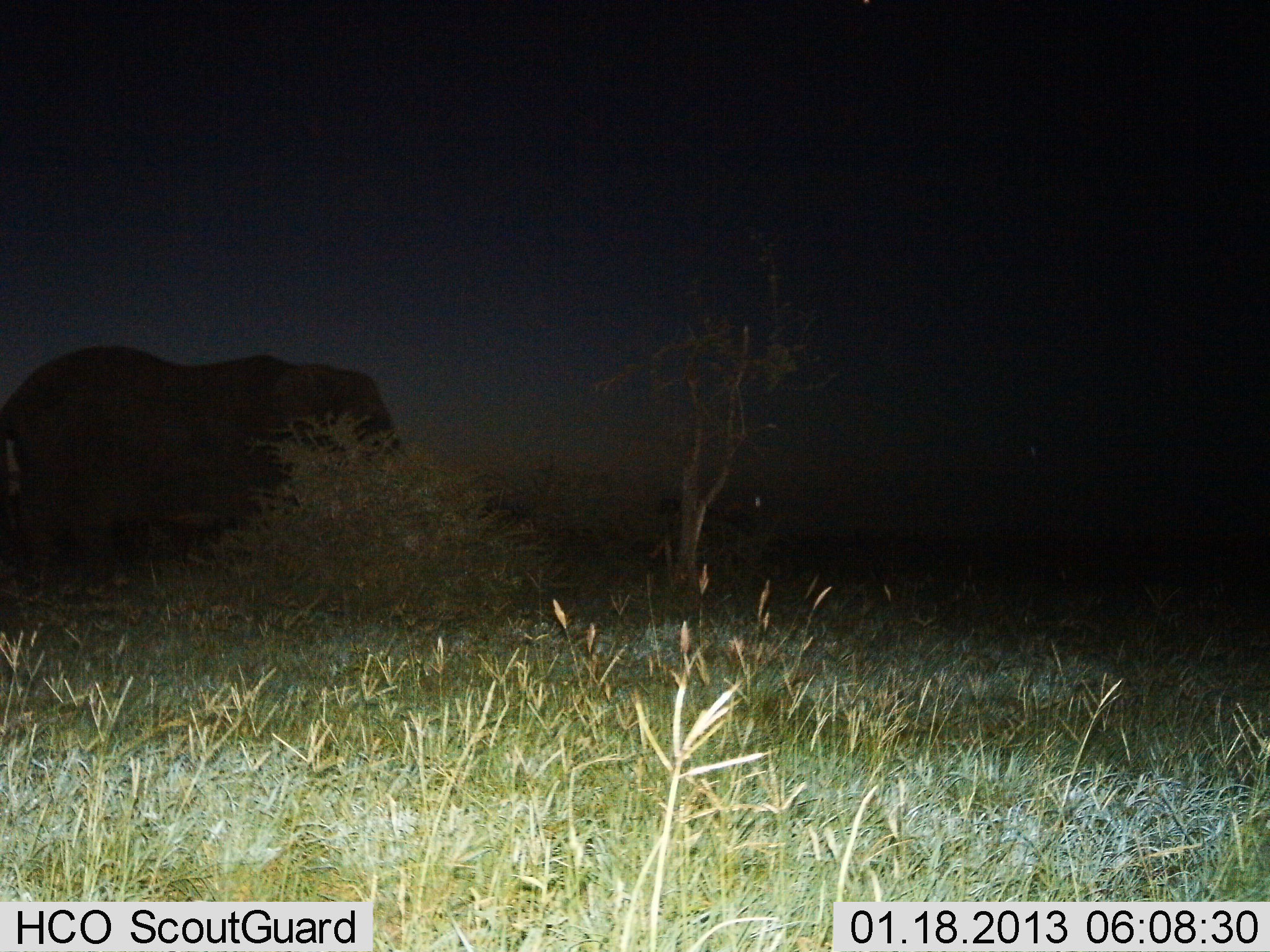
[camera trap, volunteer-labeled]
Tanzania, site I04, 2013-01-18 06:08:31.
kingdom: Animalia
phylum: Chordata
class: Mammalia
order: Proboscidea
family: Elephantidae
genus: Loxodonta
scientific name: Loxodonta africana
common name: african bush elephant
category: elephant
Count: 1.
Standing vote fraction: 62%.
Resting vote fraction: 0%.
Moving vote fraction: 38%.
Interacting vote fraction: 0%.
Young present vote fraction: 0%.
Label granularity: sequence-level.